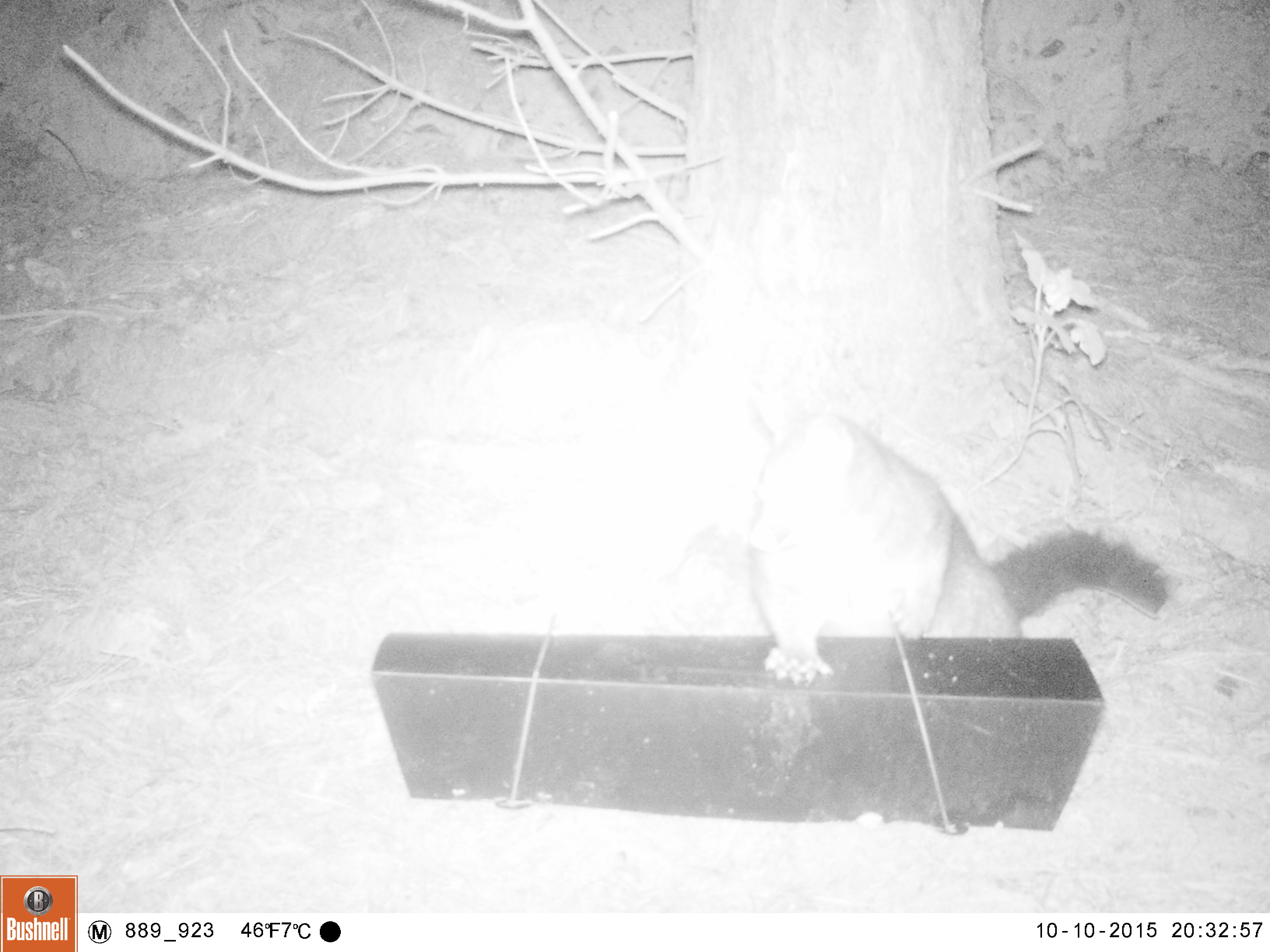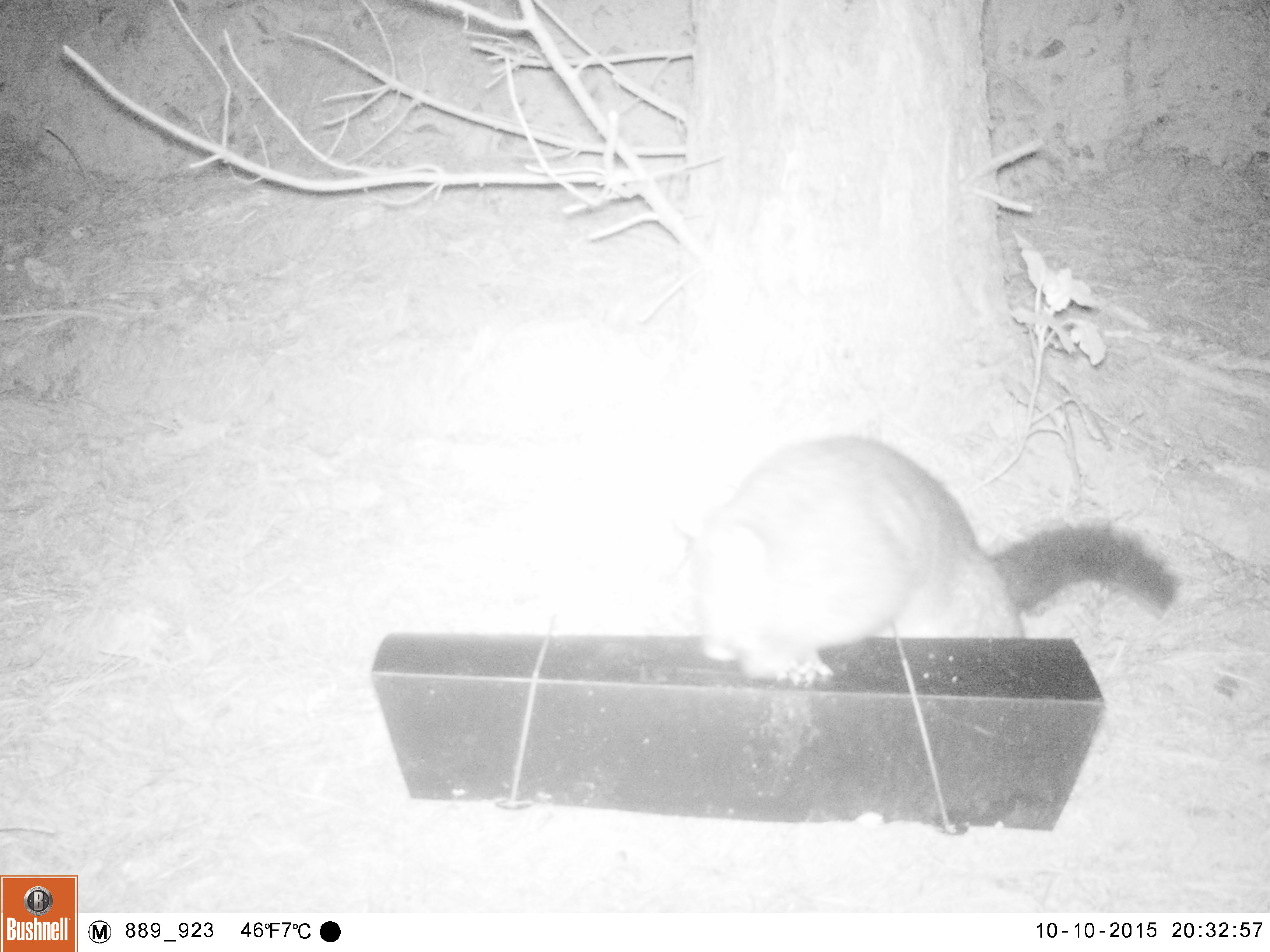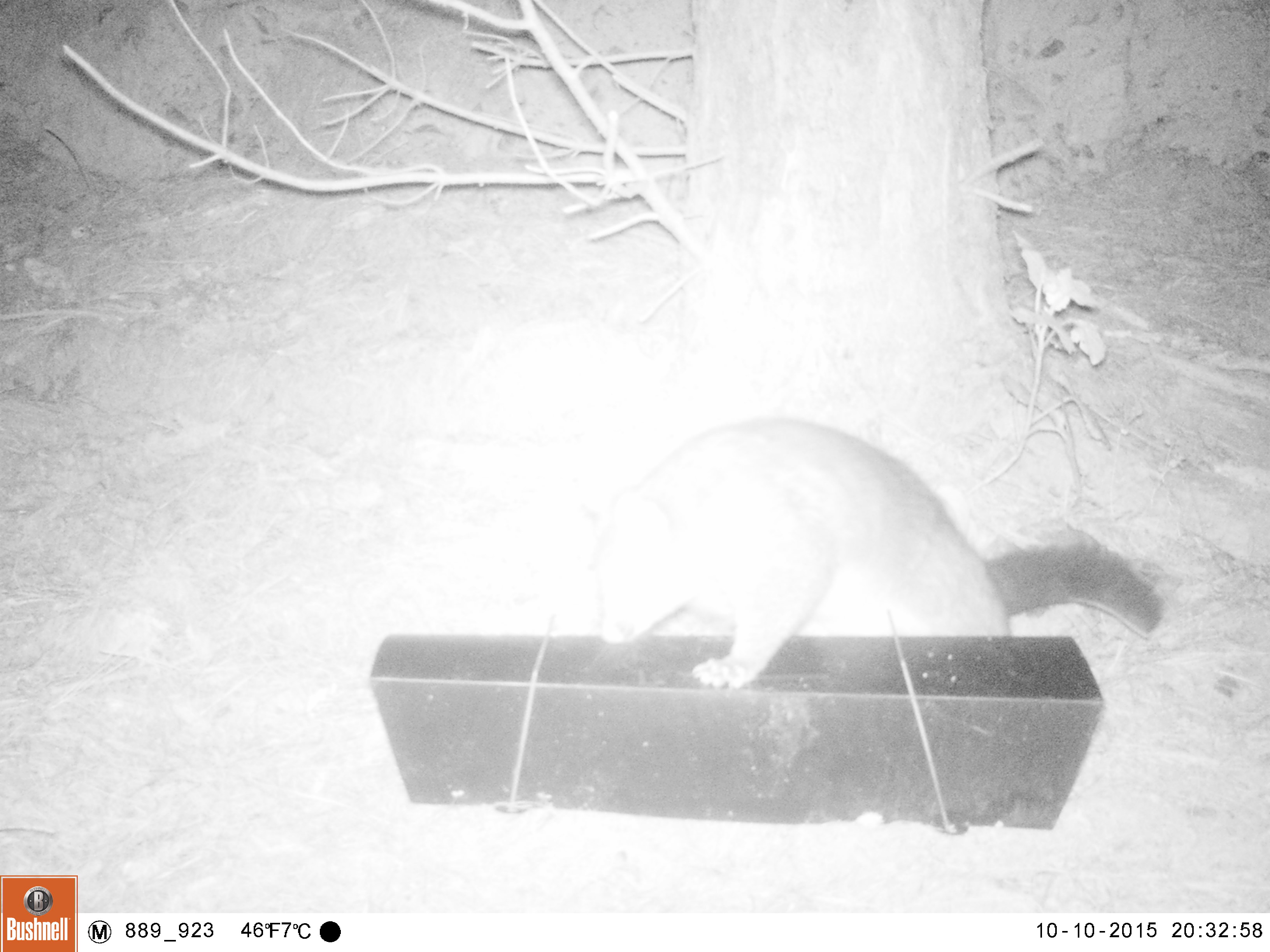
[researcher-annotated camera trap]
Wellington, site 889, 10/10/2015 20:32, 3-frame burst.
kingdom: Animalia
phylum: Chordata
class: Mammalia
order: Didelphimorphia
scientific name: Didelphimorphia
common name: possum